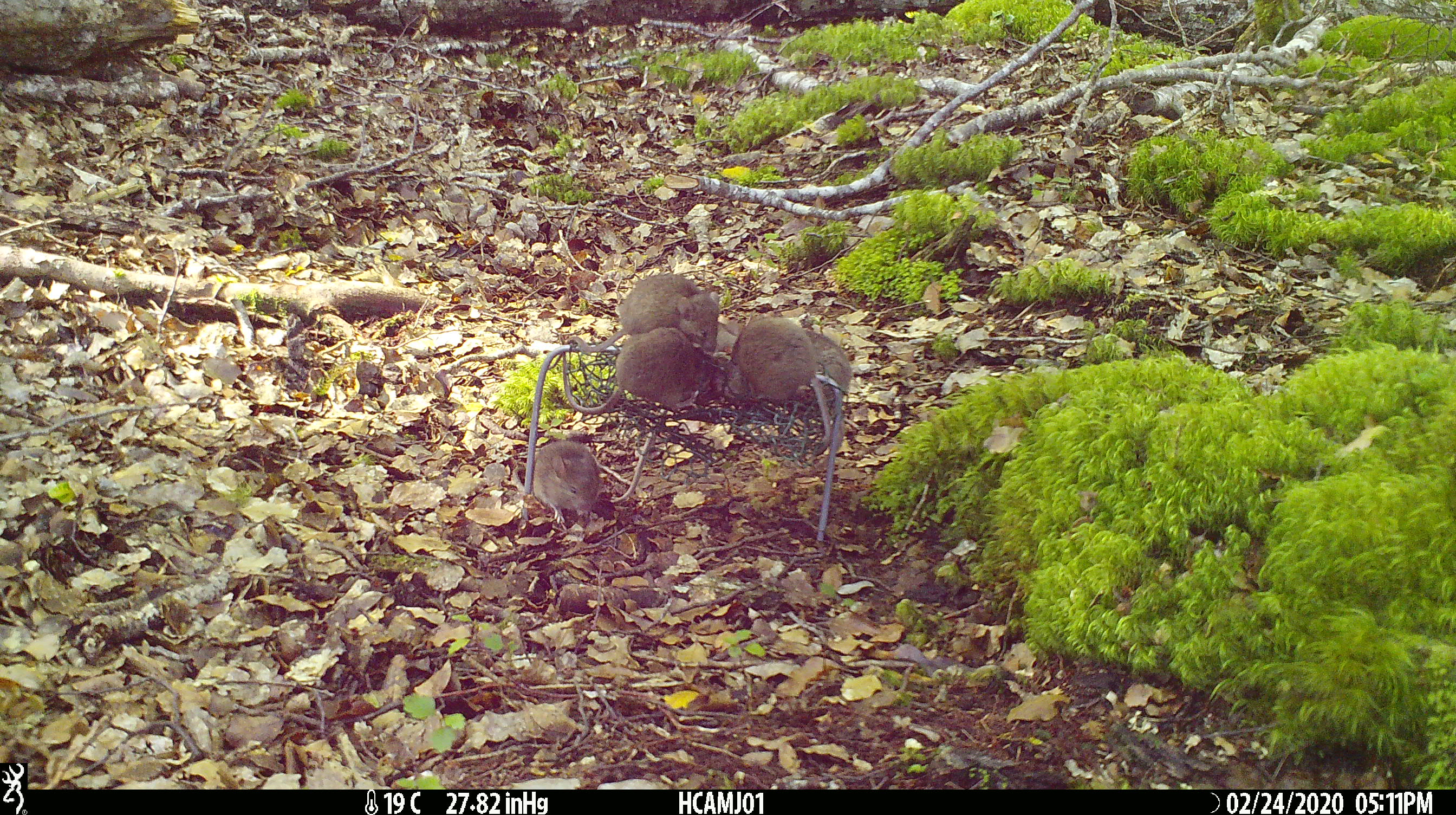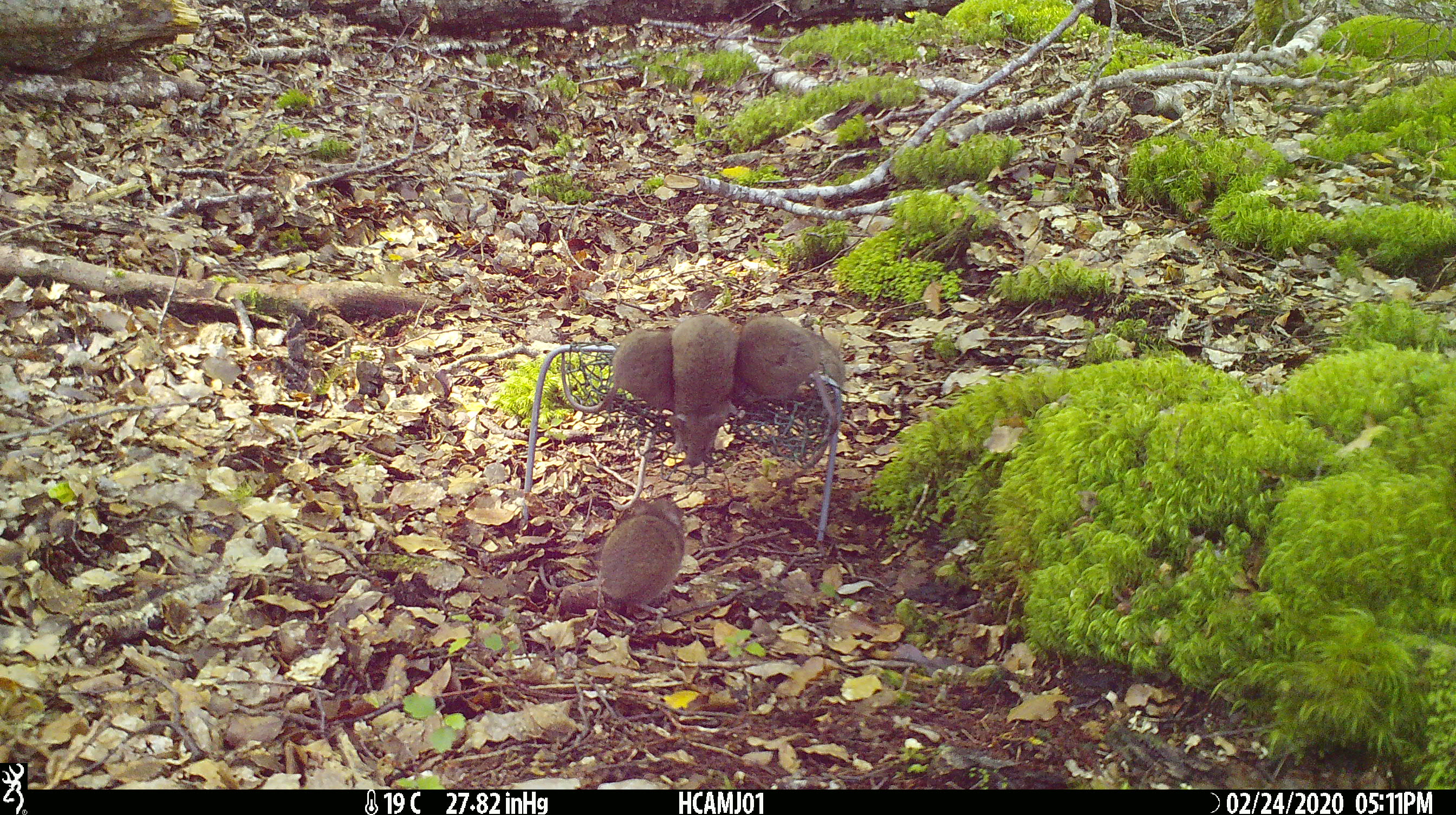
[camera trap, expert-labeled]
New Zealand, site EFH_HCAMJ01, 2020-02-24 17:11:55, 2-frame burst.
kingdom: Animalia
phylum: Chordata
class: Mammalia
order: Rodentia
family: Muridae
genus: Mus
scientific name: Mus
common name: mouse